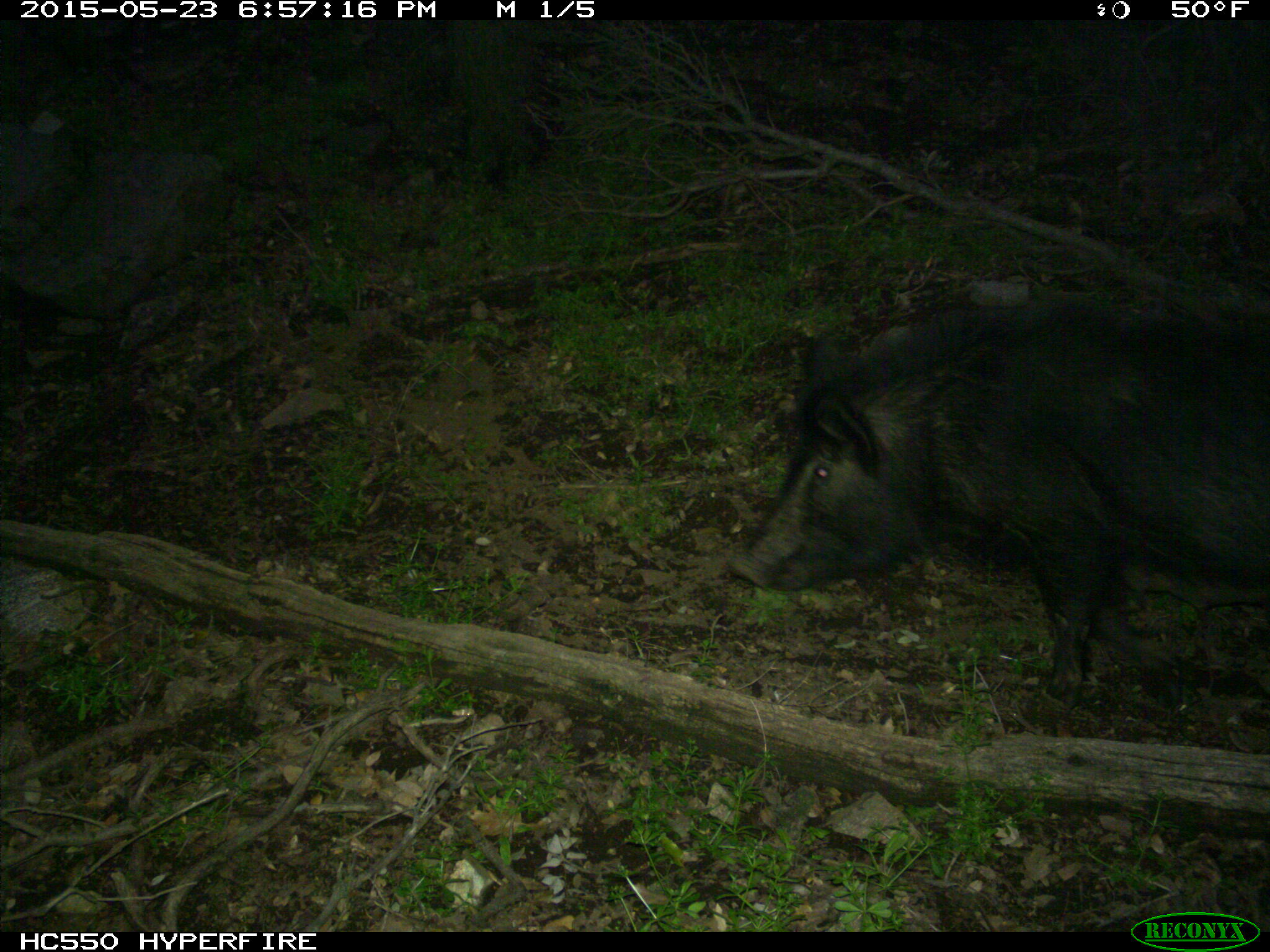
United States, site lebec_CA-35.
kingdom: Animalia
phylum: Chordata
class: Mammalia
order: Artiodactyla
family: Suidae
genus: Sus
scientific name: Sus scrofa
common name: wild boar